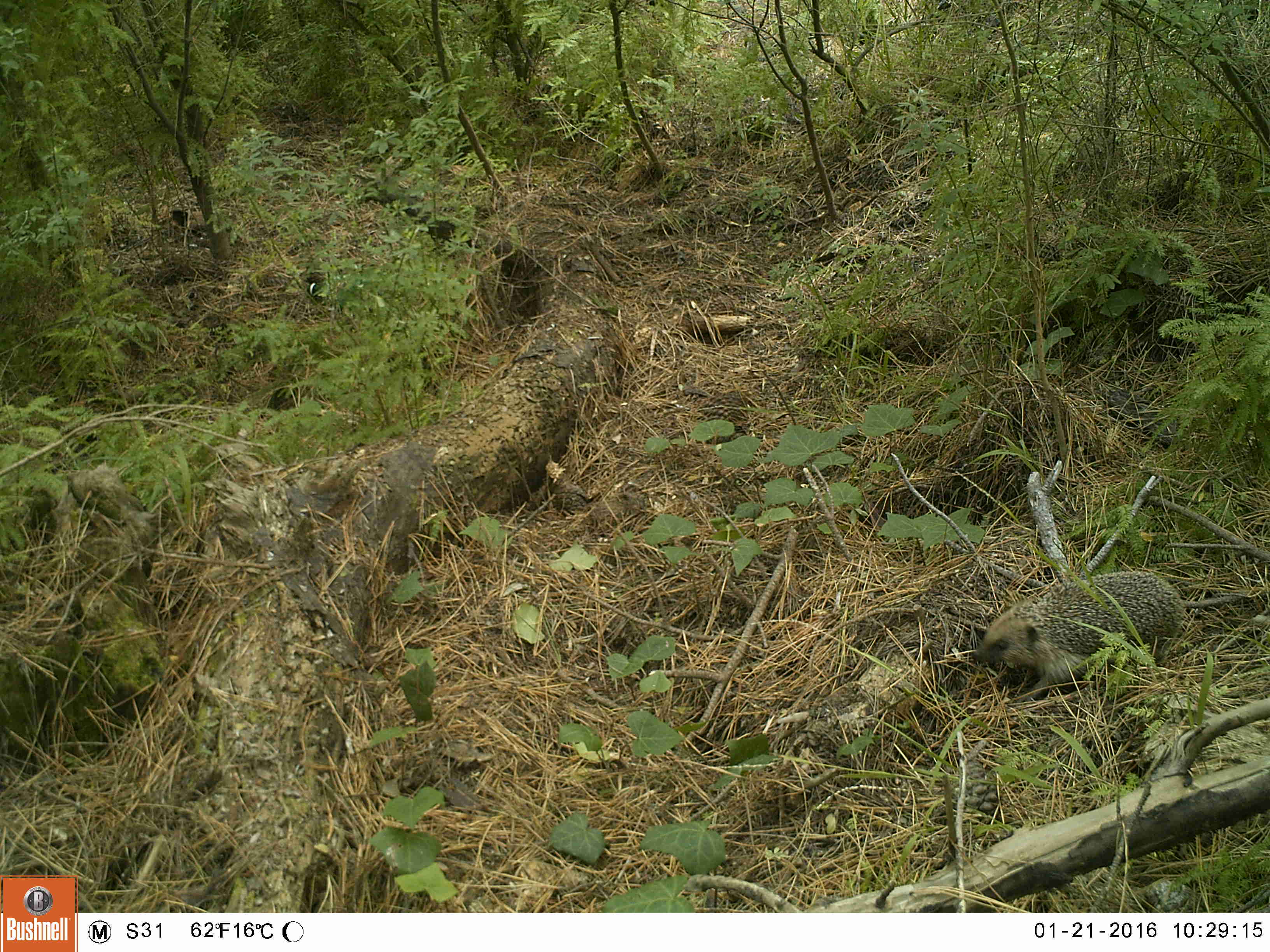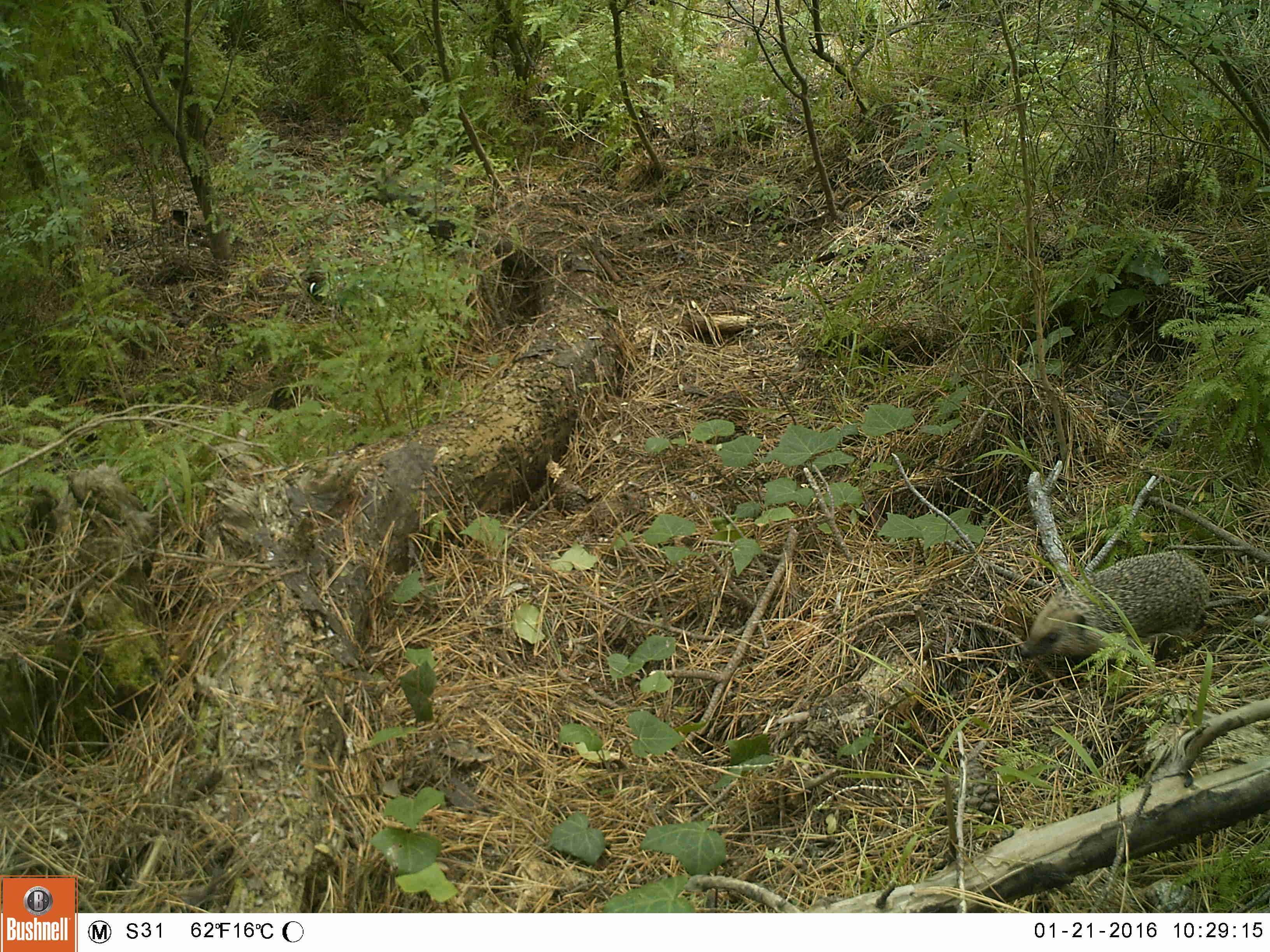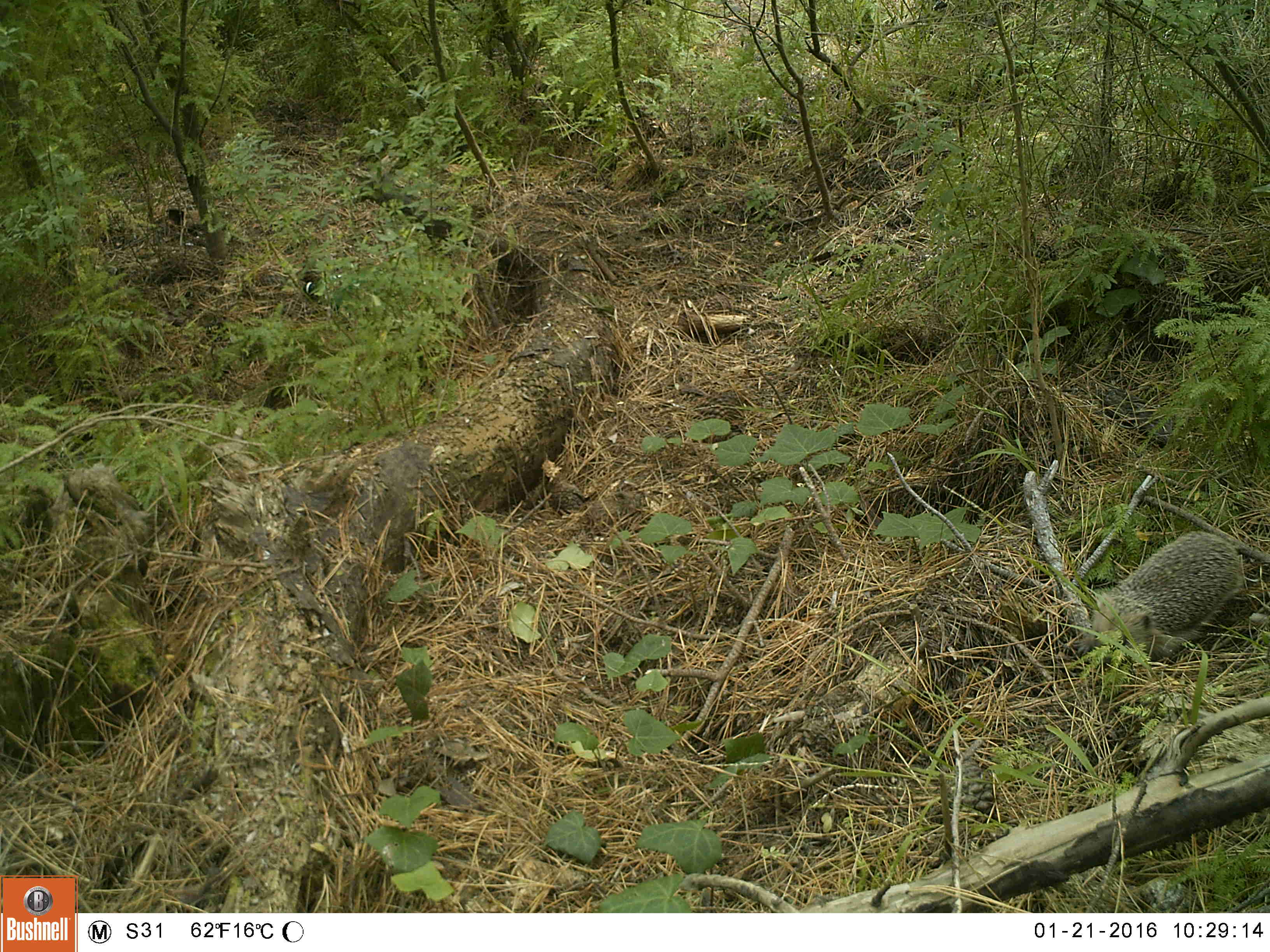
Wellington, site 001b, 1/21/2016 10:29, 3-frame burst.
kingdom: Animalia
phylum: Chordata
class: Mammalia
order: Eulipotyphla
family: Erinaceidae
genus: Erinaceus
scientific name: Erinaceus europaeus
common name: hedgehog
Hedgehog (Erinaceus europaeus).